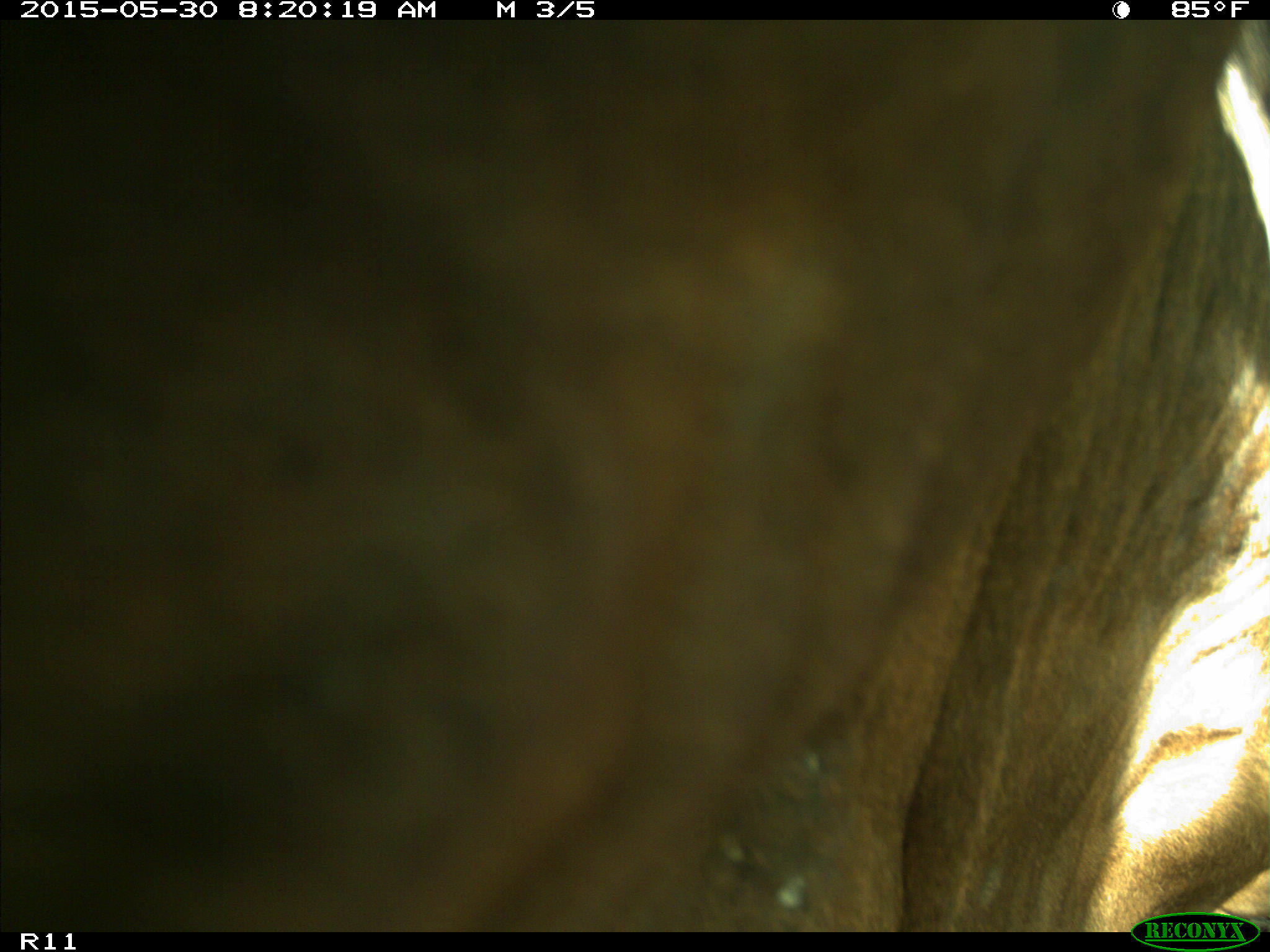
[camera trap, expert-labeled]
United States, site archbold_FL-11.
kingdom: Animalia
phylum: Chordata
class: Mammalia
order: Artiodactyla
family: Bovidae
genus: Bos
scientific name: Bos taurus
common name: domestic cow